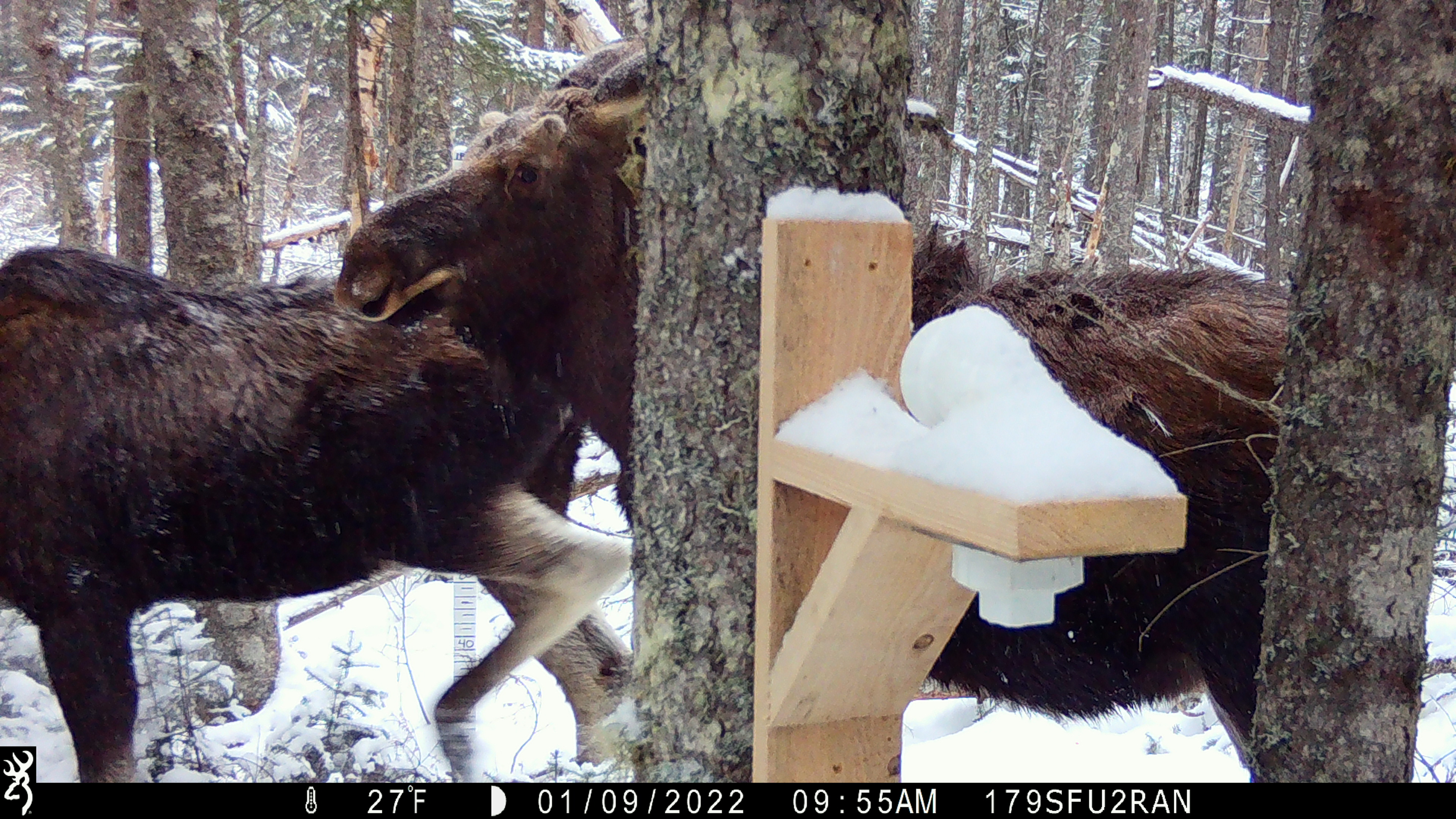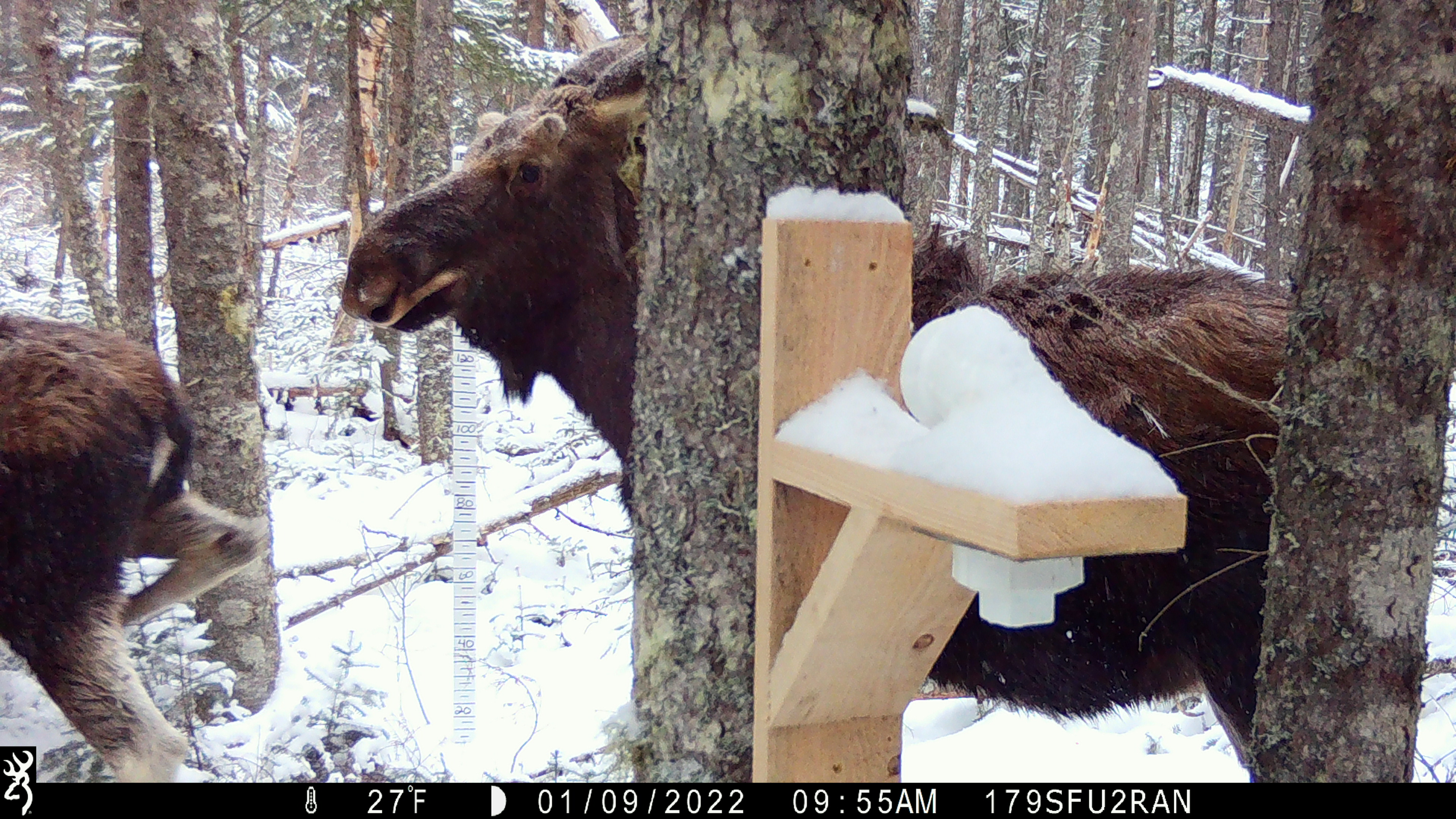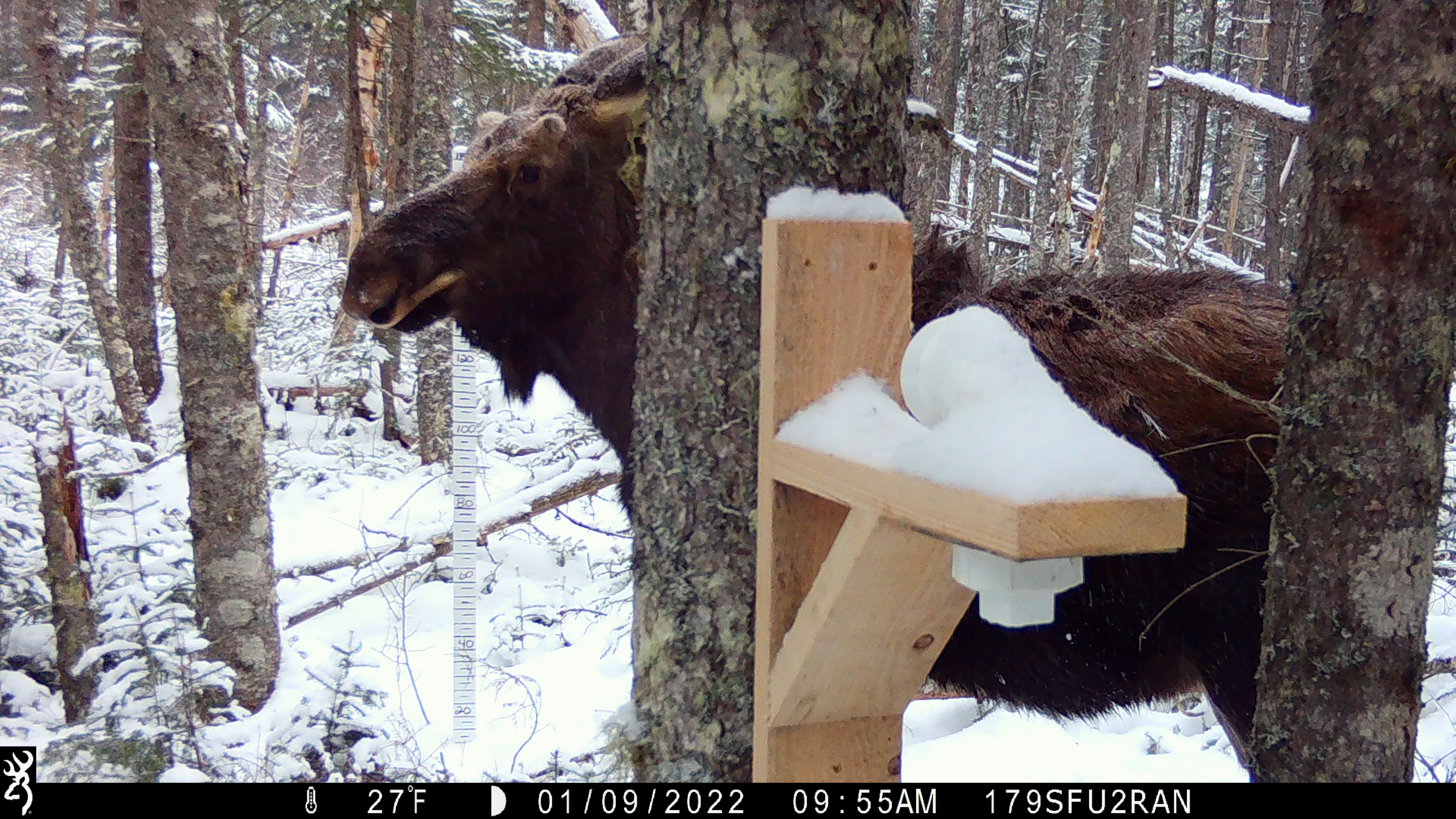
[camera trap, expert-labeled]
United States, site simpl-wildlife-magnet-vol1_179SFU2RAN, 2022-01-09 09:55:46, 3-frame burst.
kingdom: Animalia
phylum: Chordata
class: Mammalia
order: Artiodactyla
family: Cervidae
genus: Alces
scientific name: Alces alces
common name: moose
Moose (Alces alces).